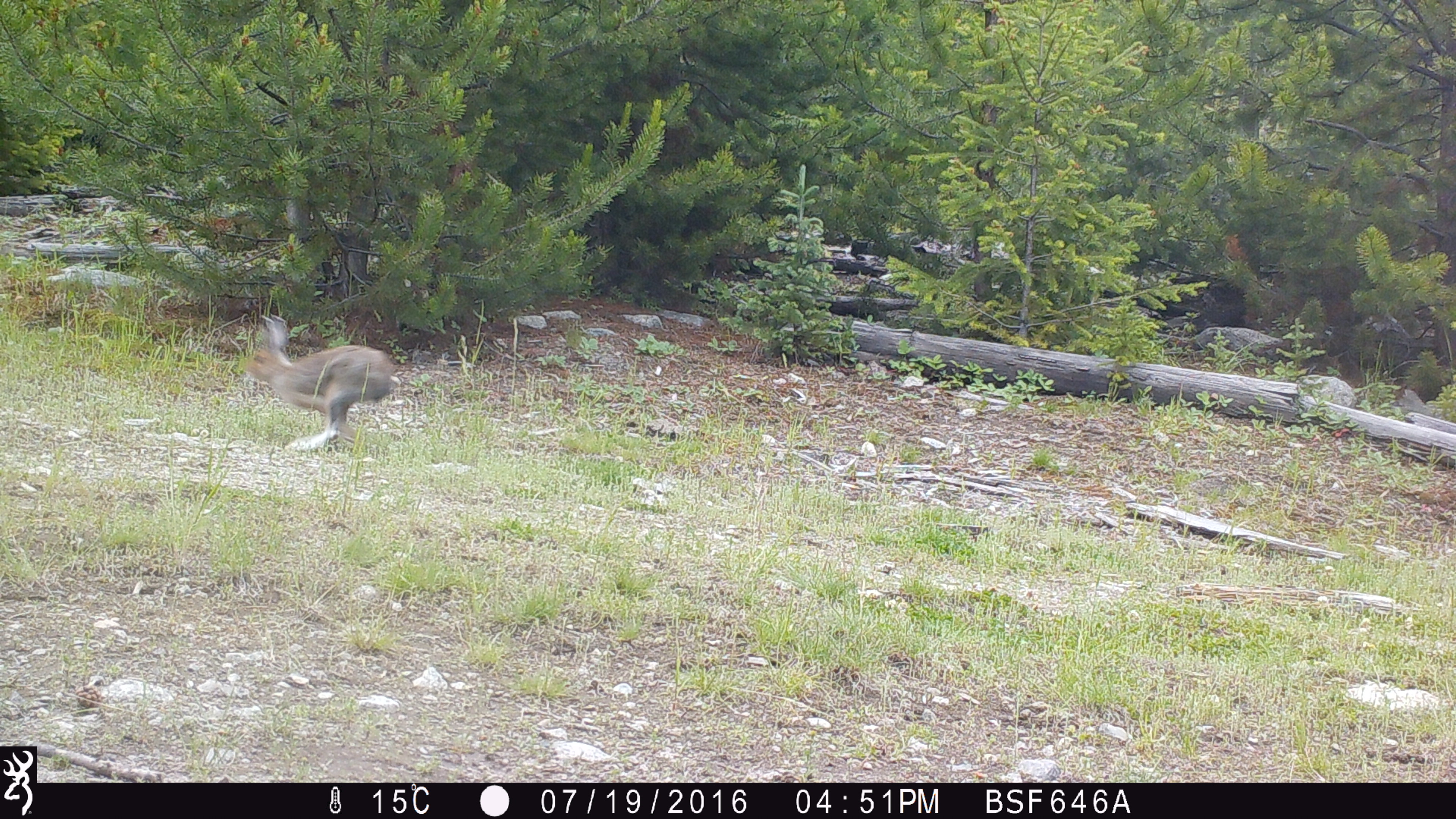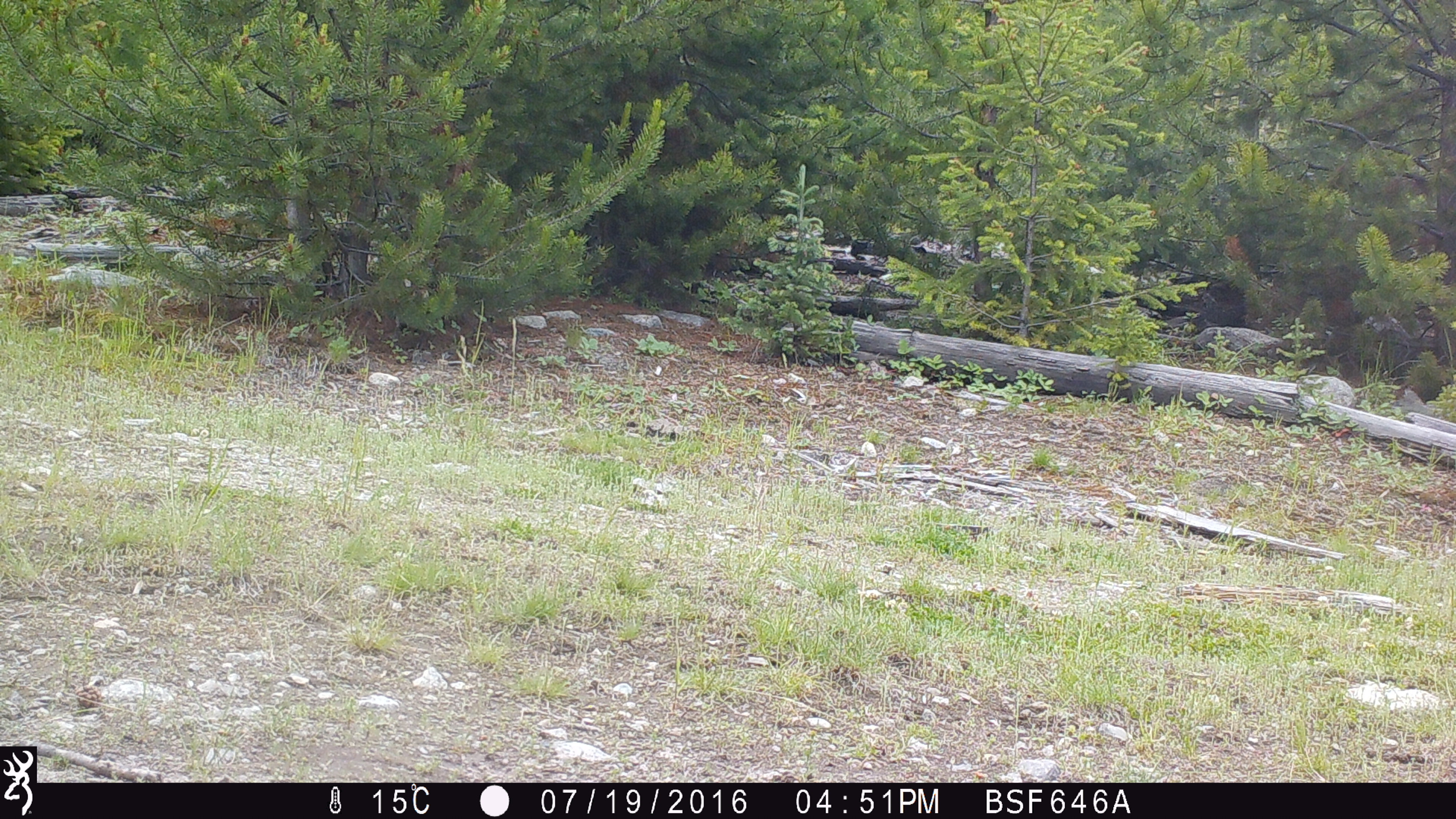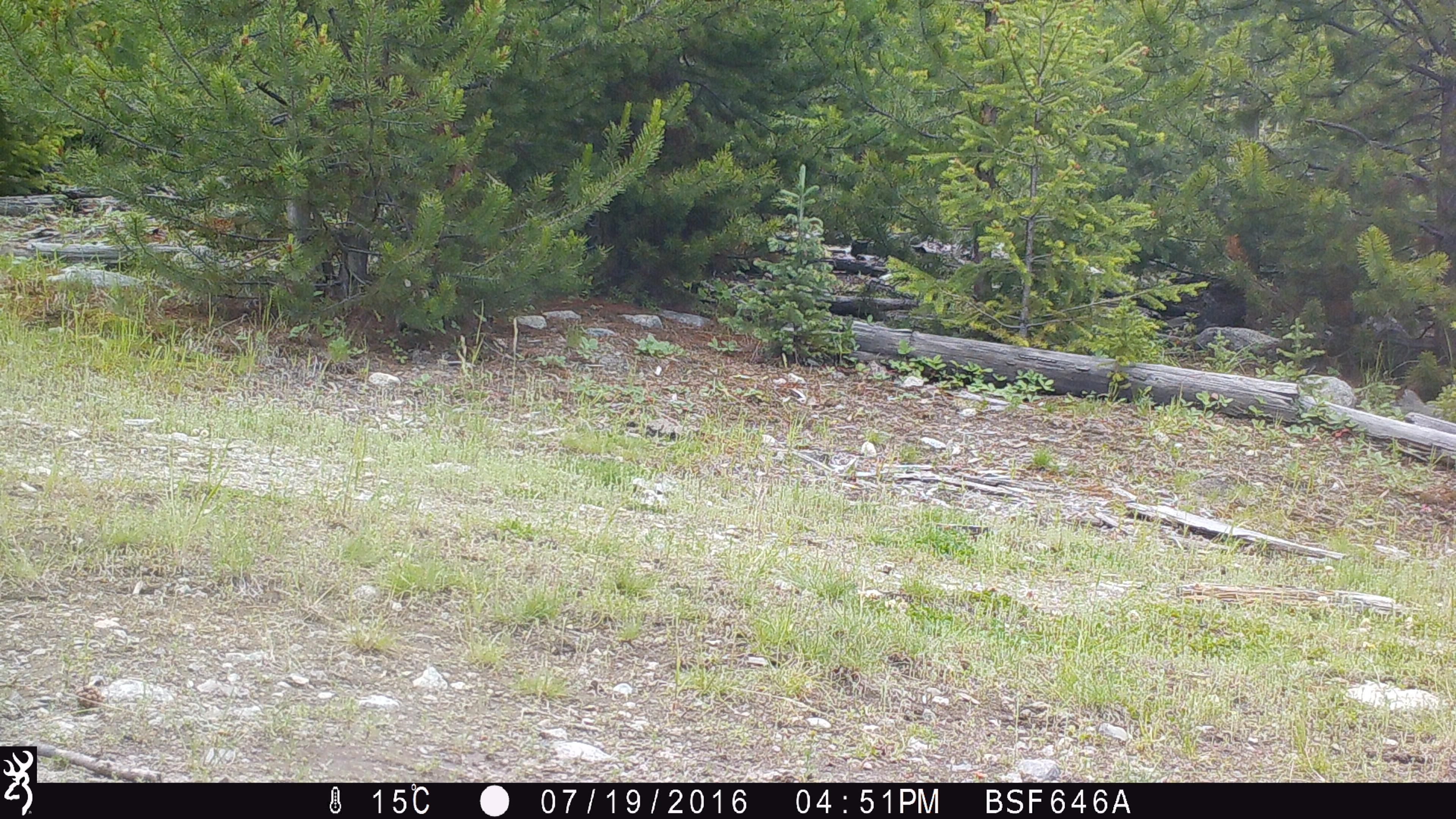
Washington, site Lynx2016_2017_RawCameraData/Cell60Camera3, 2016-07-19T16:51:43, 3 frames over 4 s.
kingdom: Animalia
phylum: Chordata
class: Mammalia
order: Lagomorpha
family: Leporidae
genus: Lepus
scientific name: Lepus americanus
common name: snowshoe hare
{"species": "Lepus americanus (snowshoe hare)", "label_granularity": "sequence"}